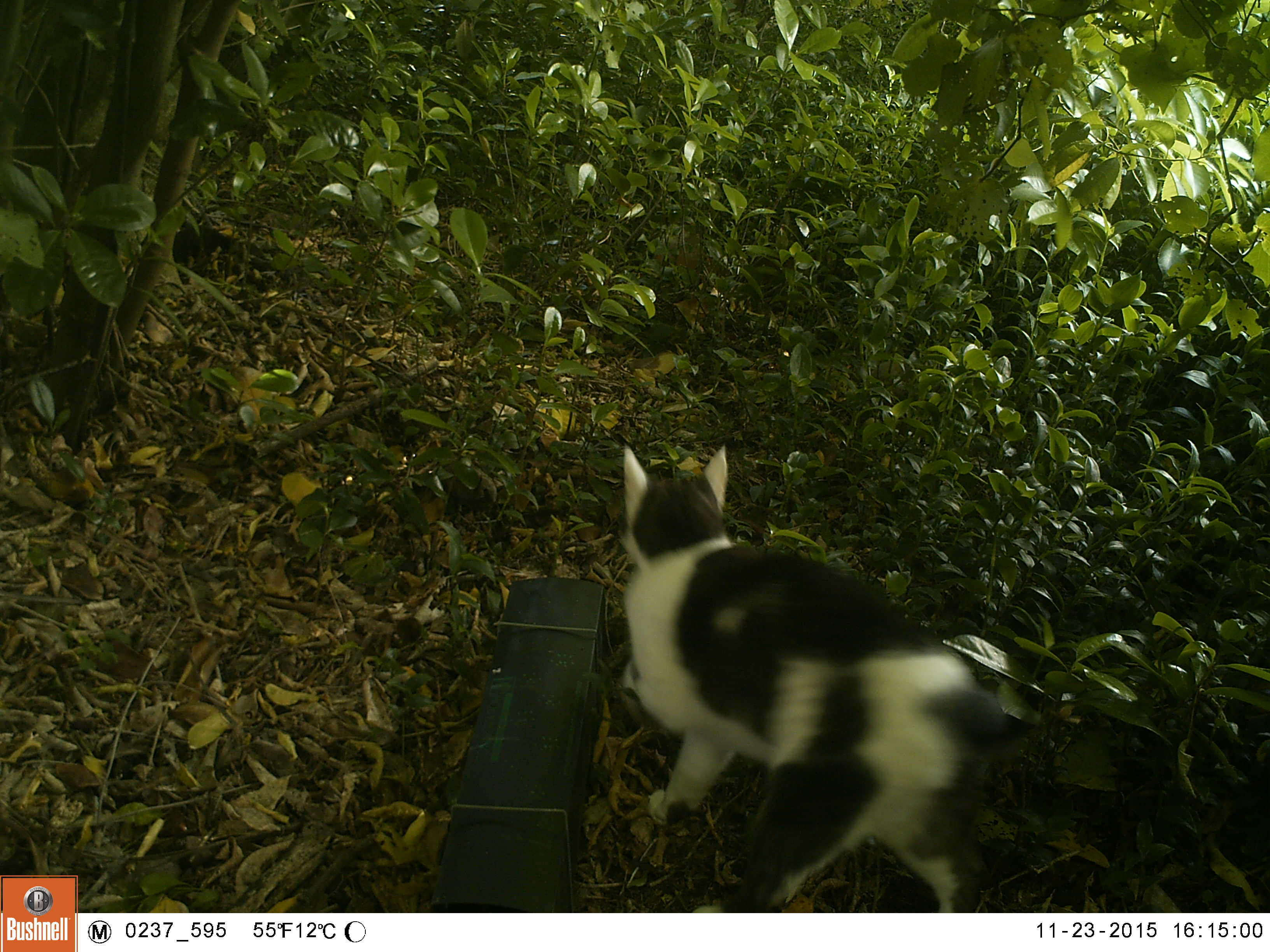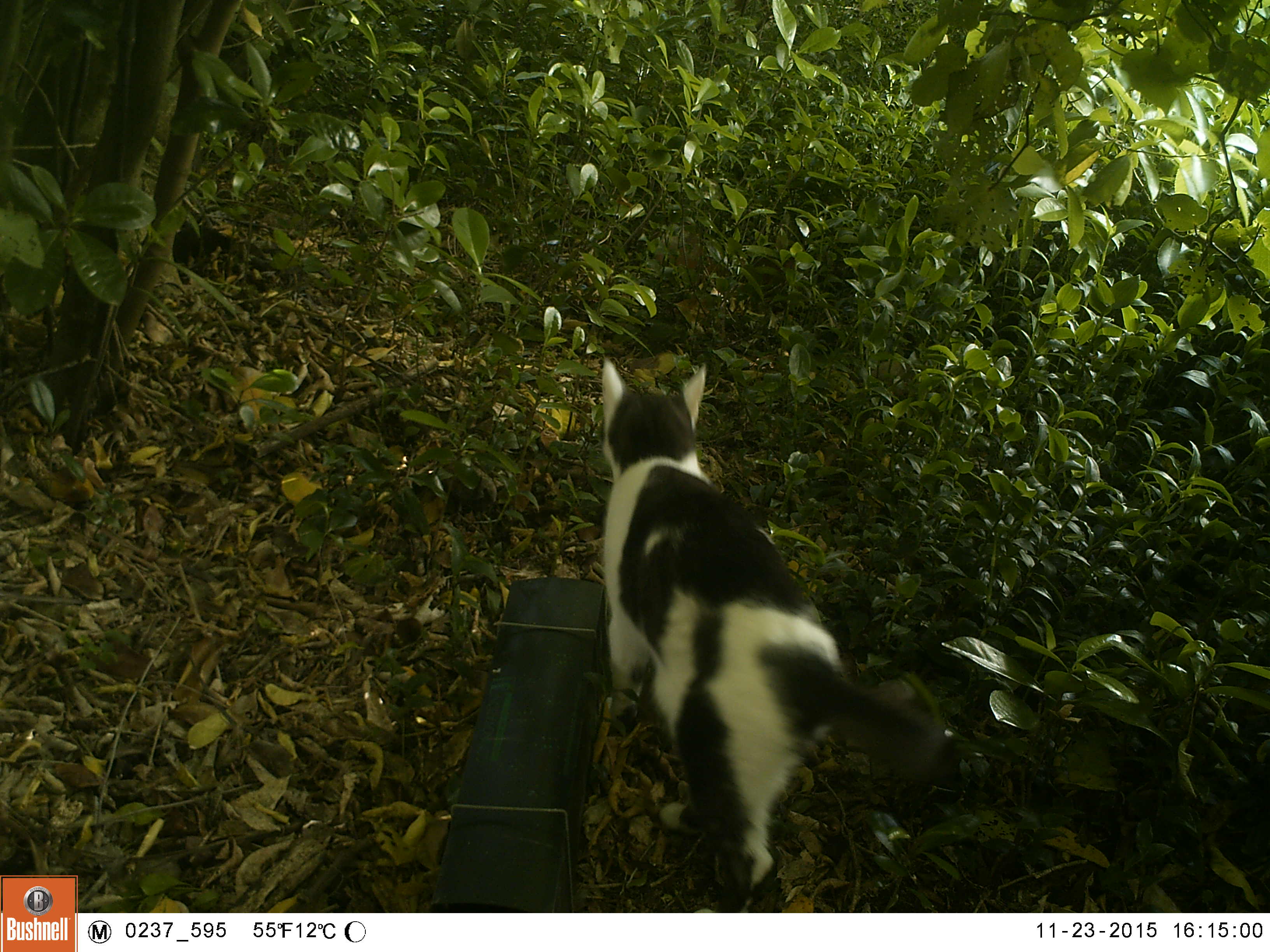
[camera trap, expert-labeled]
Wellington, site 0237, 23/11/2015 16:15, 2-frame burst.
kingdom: Animalia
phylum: Chordata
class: Mammalia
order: Carnivora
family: Felidae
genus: Felis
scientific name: Felis catus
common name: cat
Cat (Felis catus).